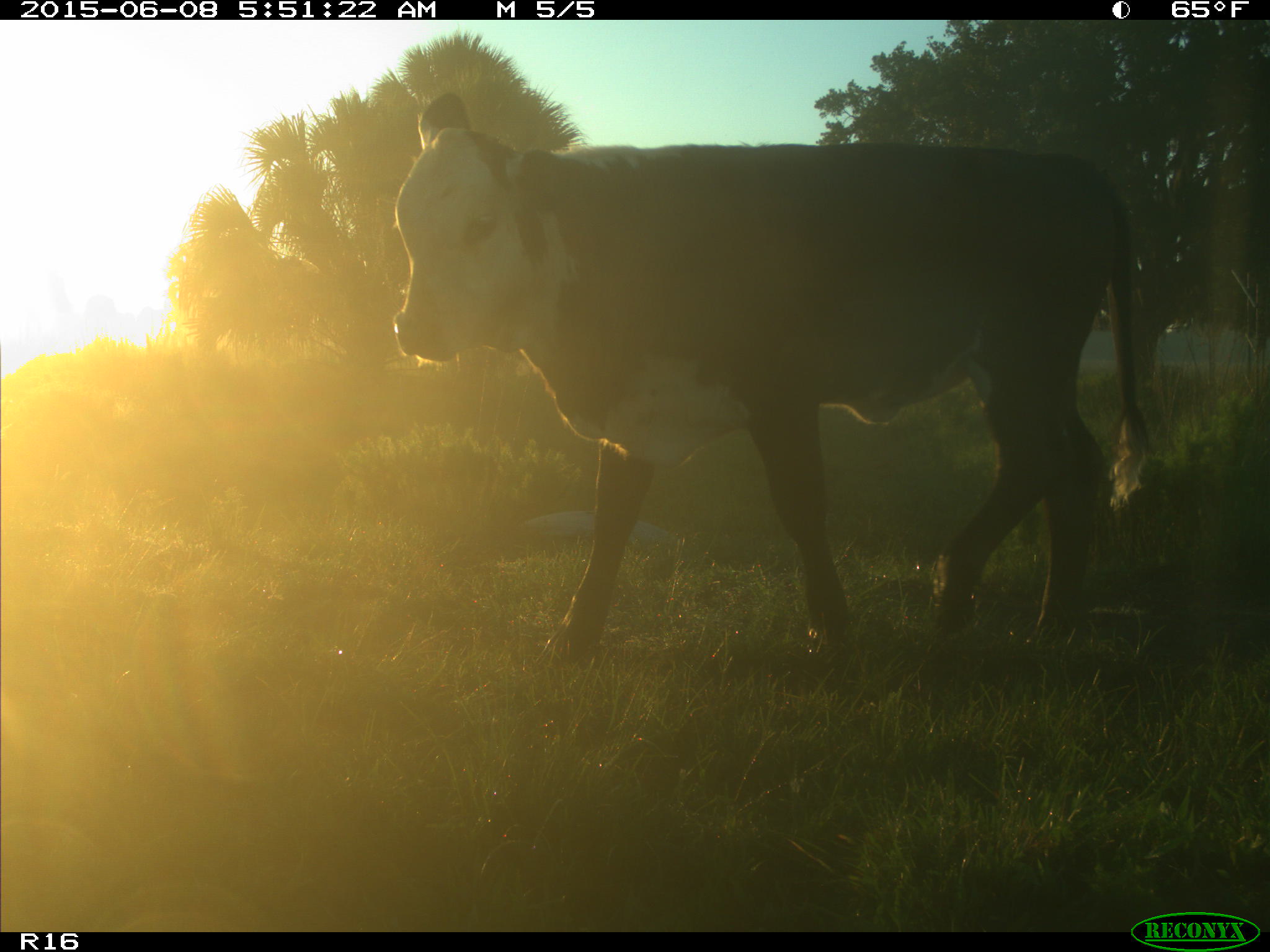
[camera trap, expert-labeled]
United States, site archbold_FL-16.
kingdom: Animalia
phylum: Chordata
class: Mammalia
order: Artiodactyla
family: Bovidae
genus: Bos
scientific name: Bos taurus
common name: domestic cow